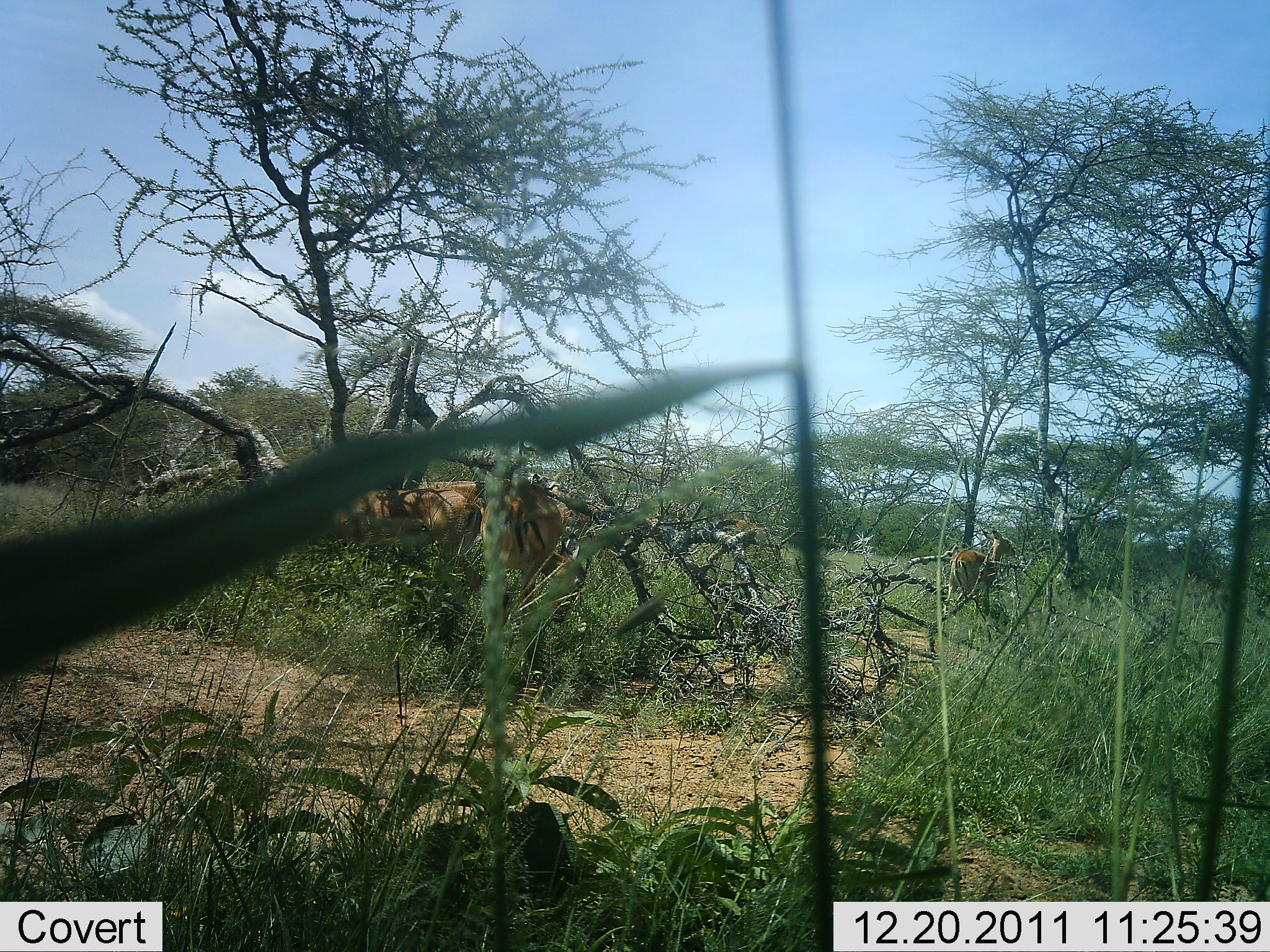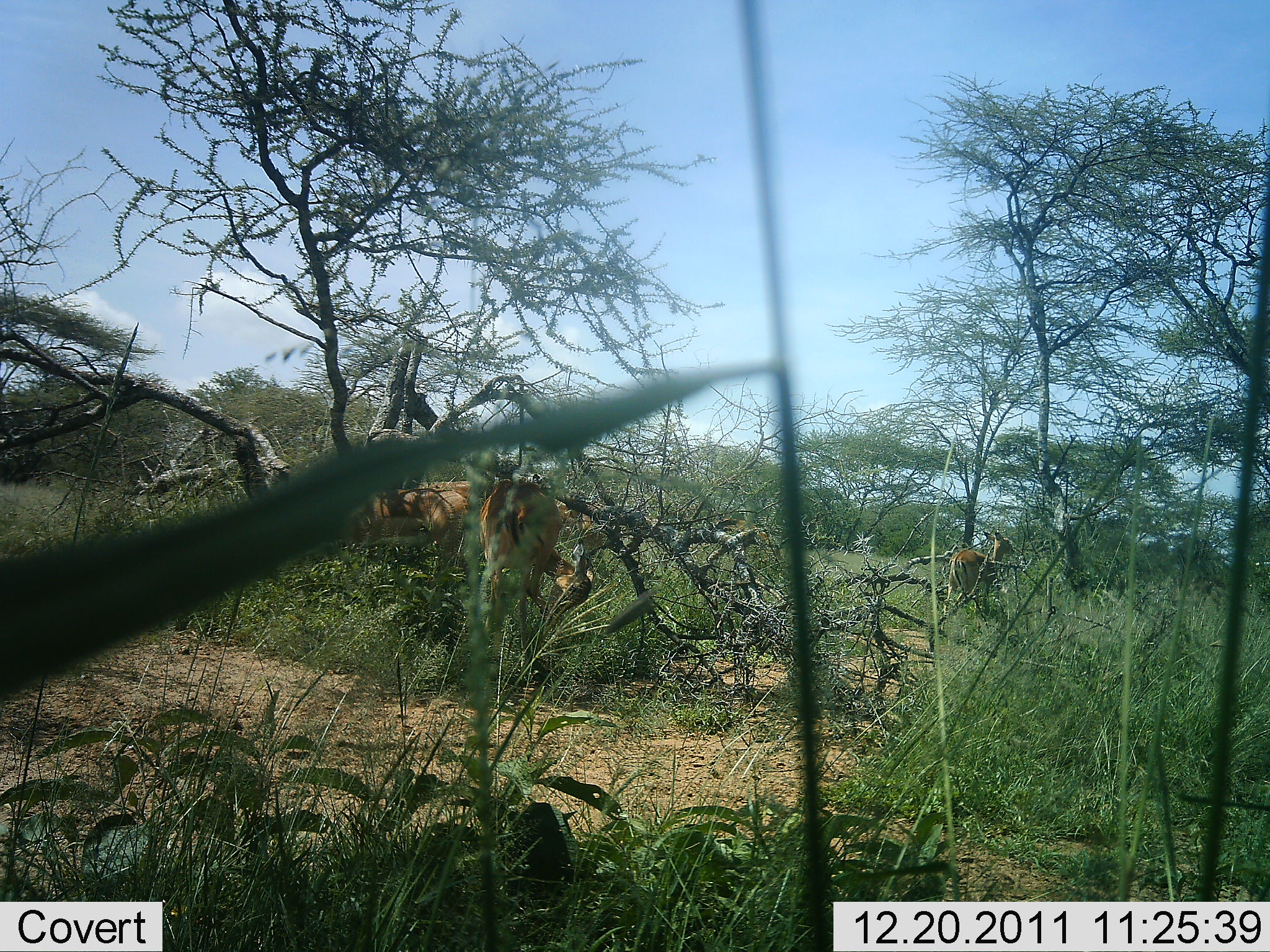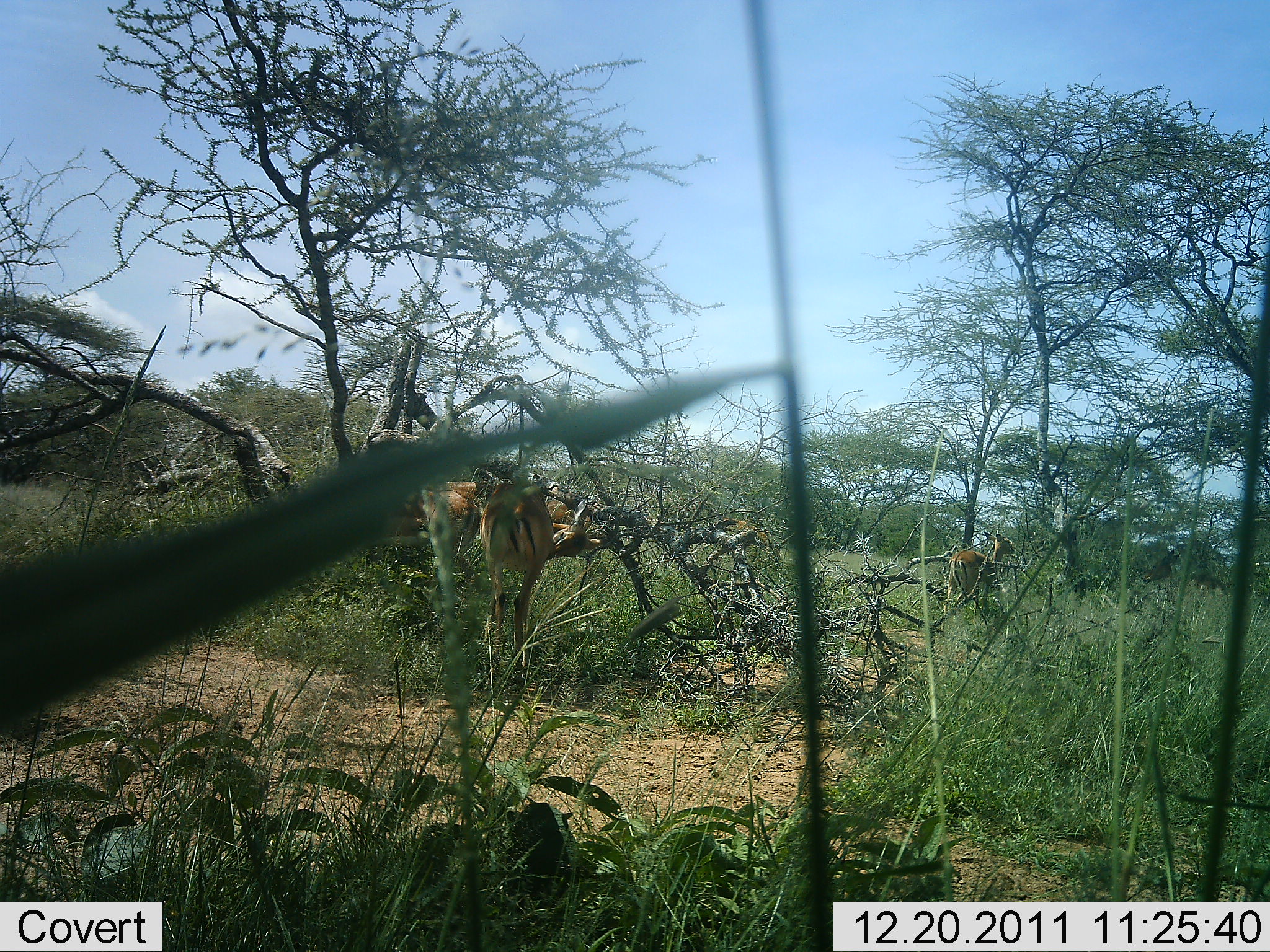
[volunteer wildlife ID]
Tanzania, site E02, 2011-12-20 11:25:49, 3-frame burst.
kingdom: Animalia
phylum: Chordata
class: Mammalia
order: Artiodactyla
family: Bovidae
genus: Nanger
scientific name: Nanger granti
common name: grant's gazelle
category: gazellegrants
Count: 3.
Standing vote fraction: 90%.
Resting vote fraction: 0%.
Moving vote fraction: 10%.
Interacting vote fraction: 10%.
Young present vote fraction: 0%.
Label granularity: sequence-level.